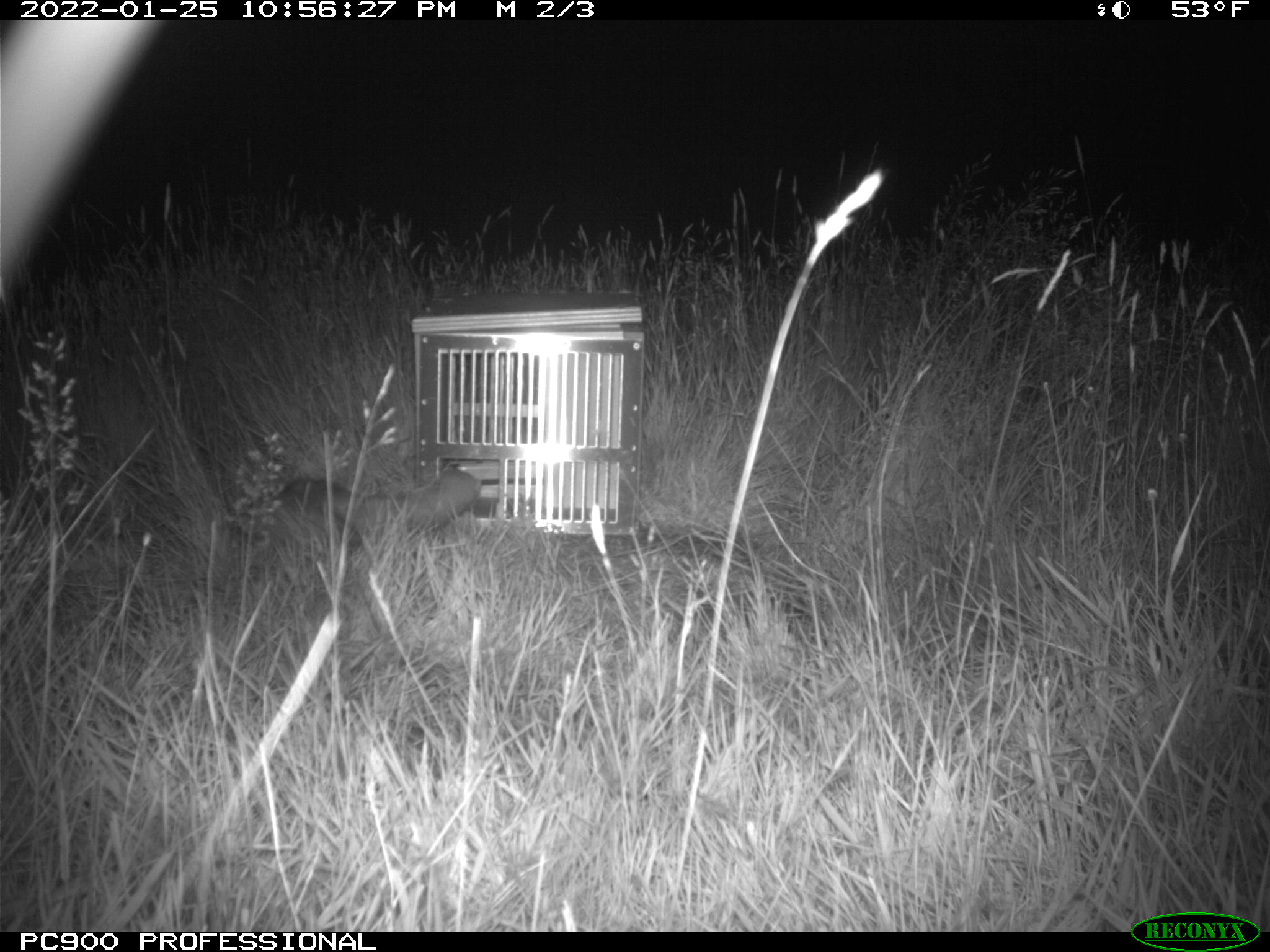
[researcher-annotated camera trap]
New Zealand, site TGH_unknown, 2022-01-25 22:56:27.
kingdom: Animalia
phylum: Chordata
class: Mammalia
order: Carnivora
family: Mustelidae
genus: Mustela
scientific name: Mustela furo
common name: ferret